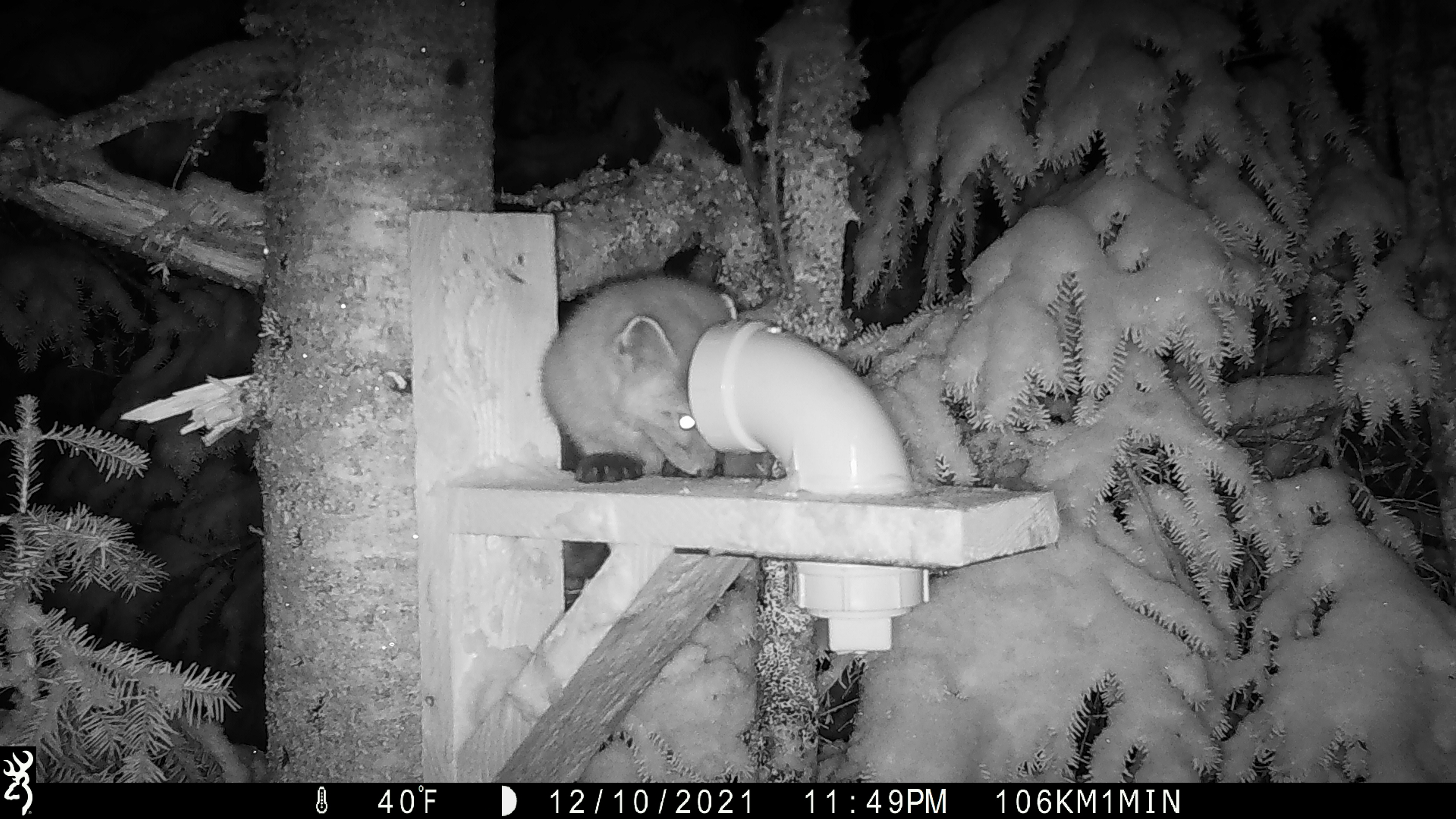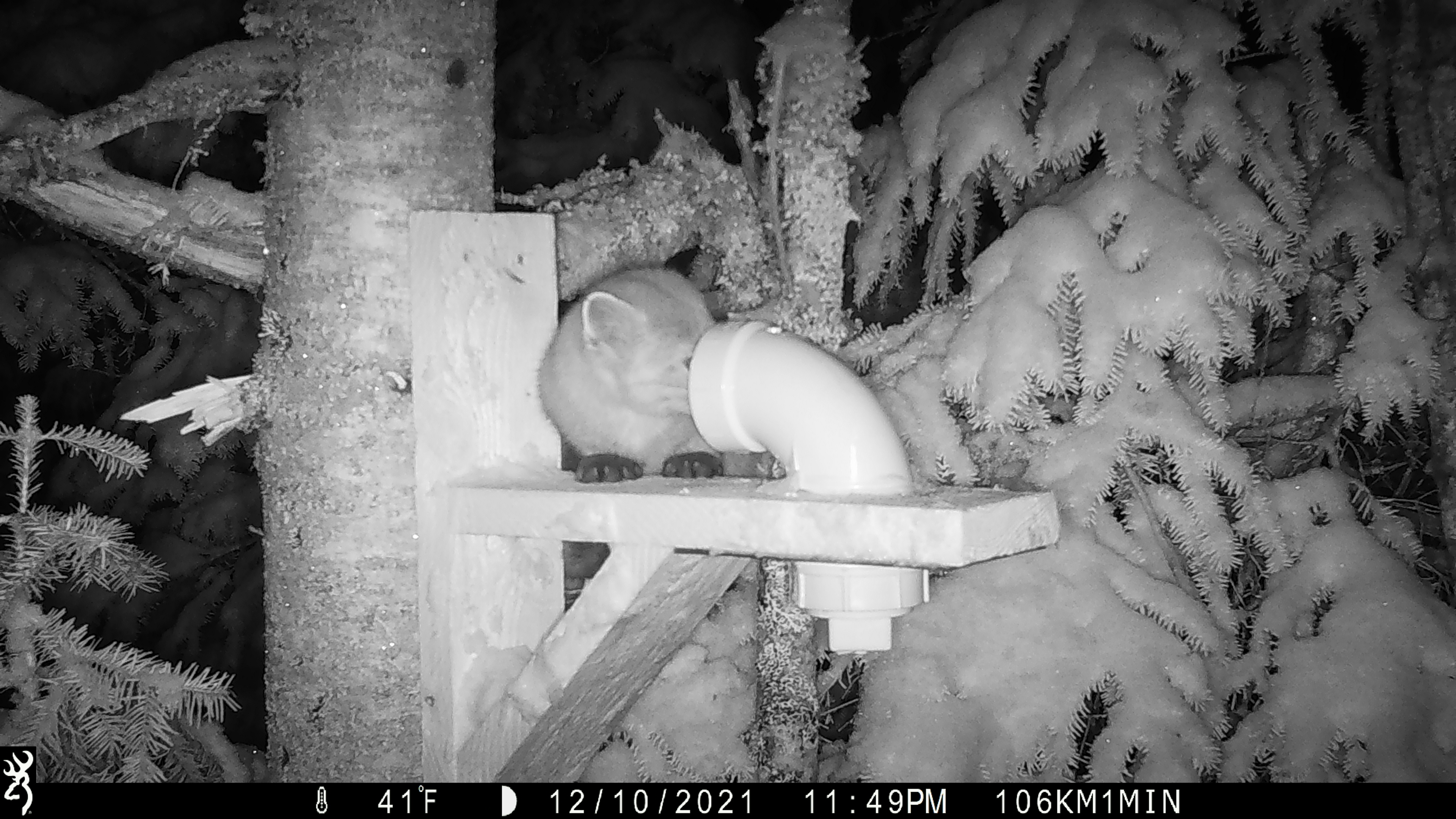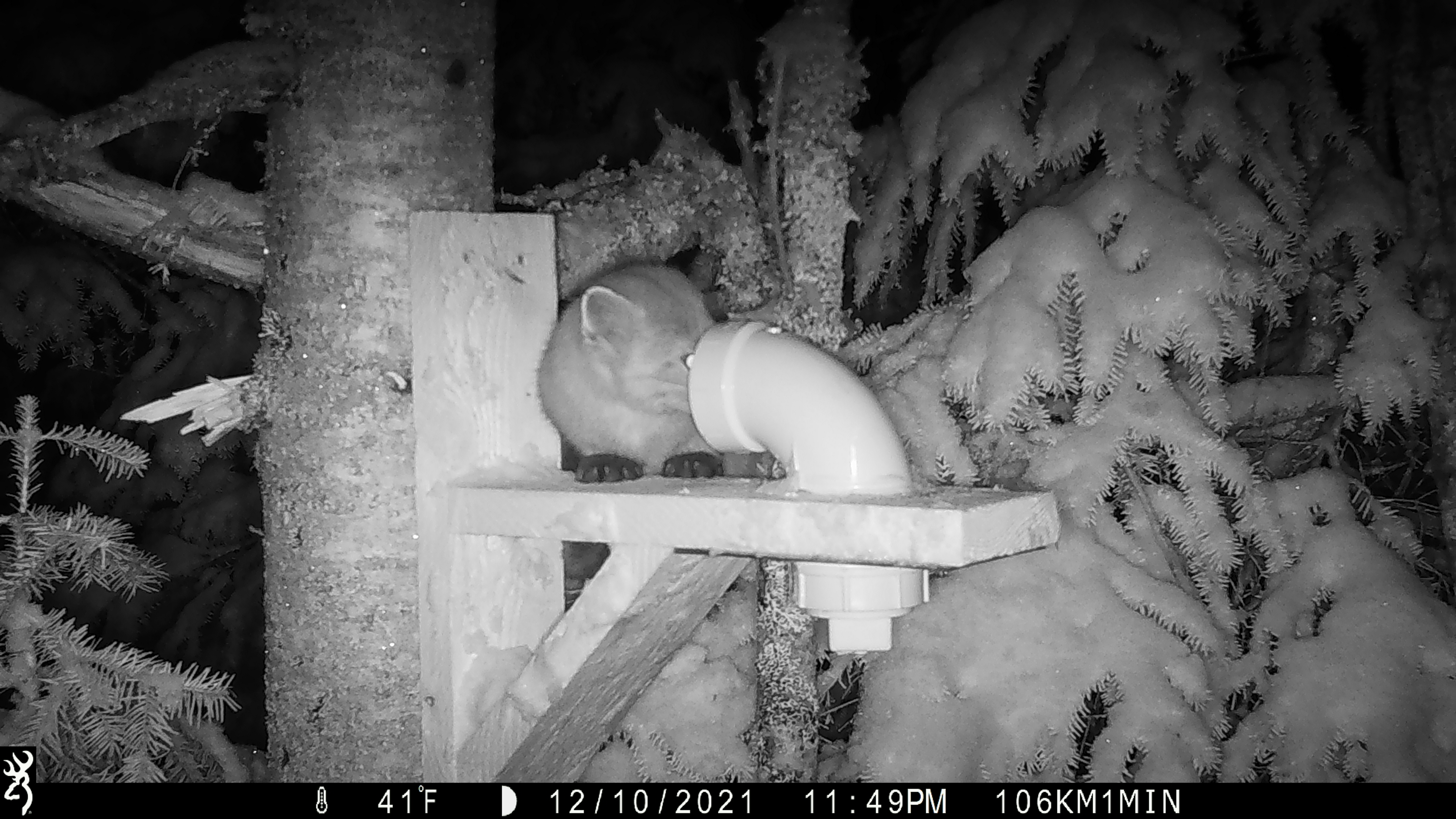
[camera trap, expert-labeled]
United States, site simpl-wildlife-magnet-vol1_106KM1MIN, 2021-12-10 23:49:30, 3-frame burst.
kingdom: Animalia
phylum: Chordata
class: Mammalia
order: Carnivora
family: Mustelidae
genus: Martes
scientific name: Martes americana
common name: american marten